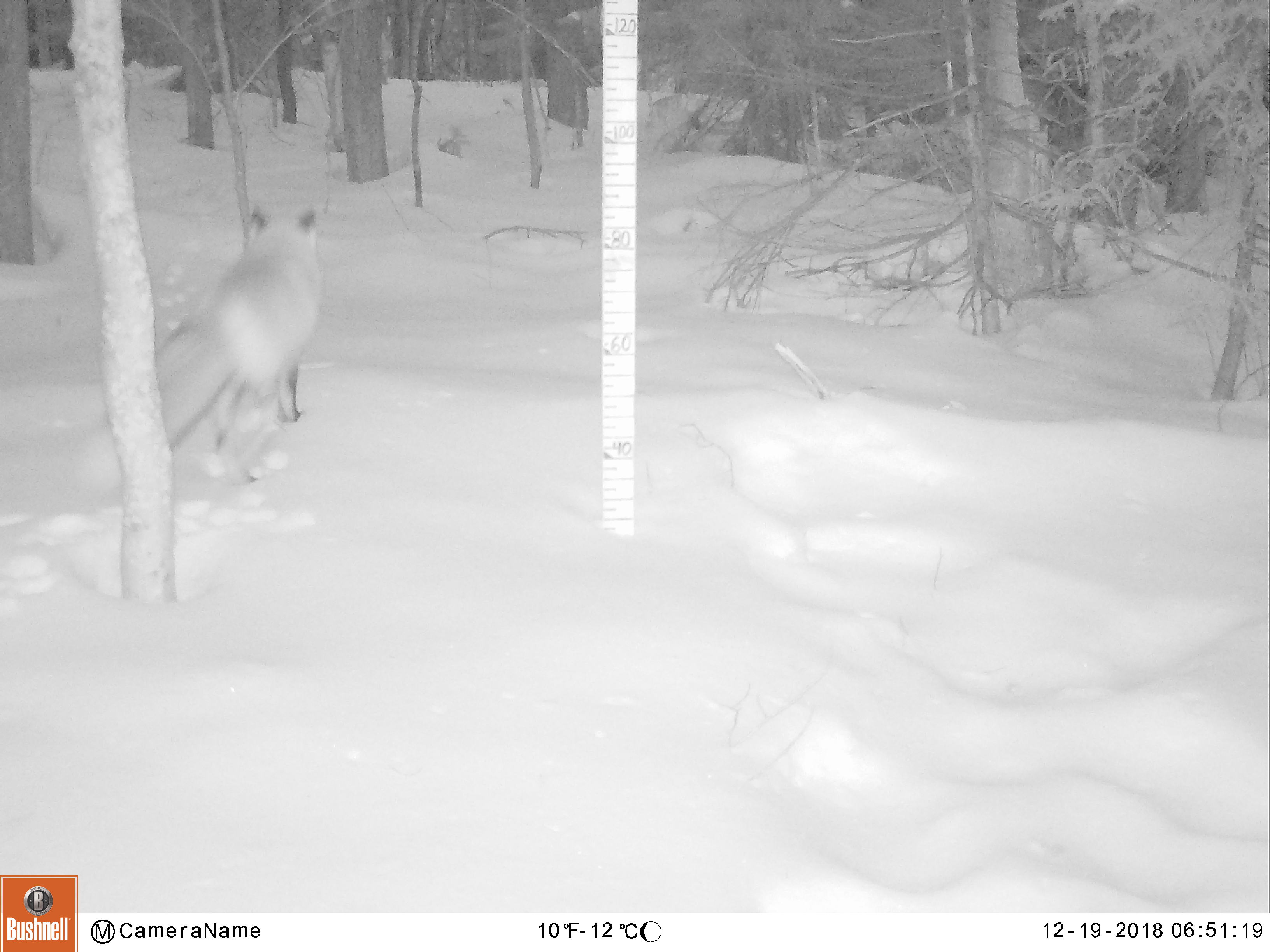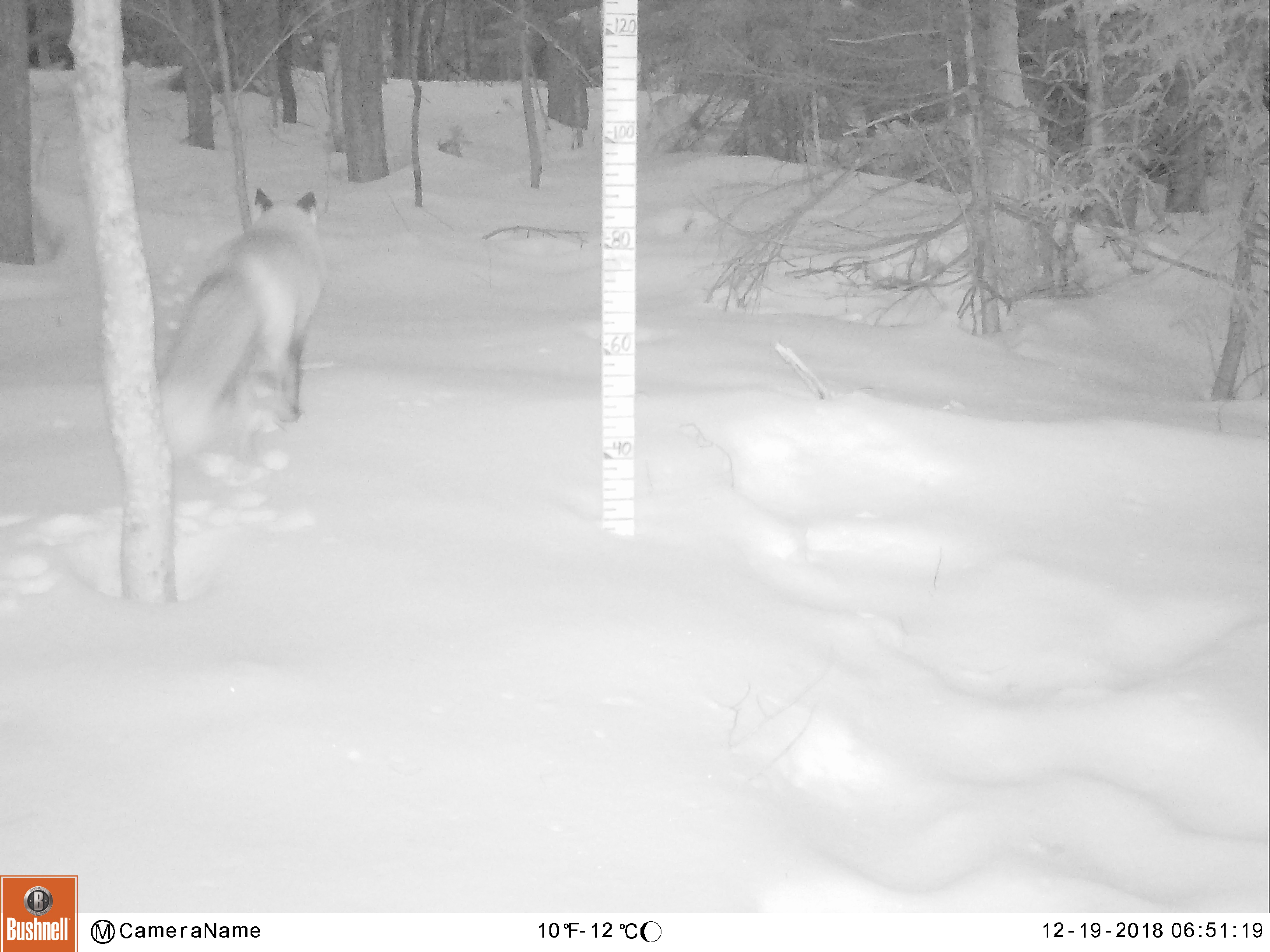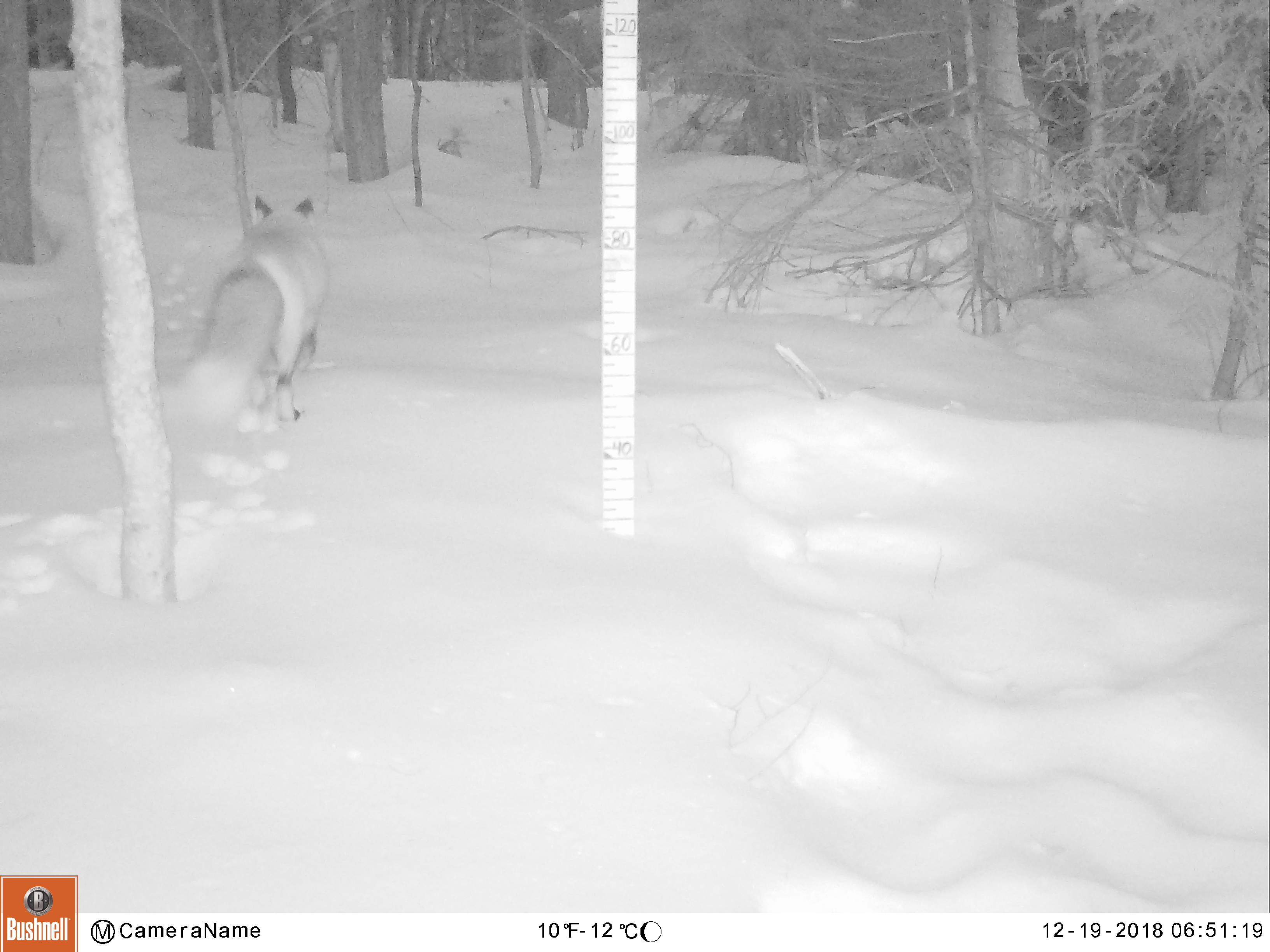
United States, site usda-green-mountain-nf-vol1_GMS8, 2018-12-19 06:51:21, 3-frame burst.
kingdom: Animalia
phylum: Chordata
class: Mammalia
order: Carnivora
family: Canidae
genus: Vulpes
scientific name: Vulpes vulpes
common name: red fox